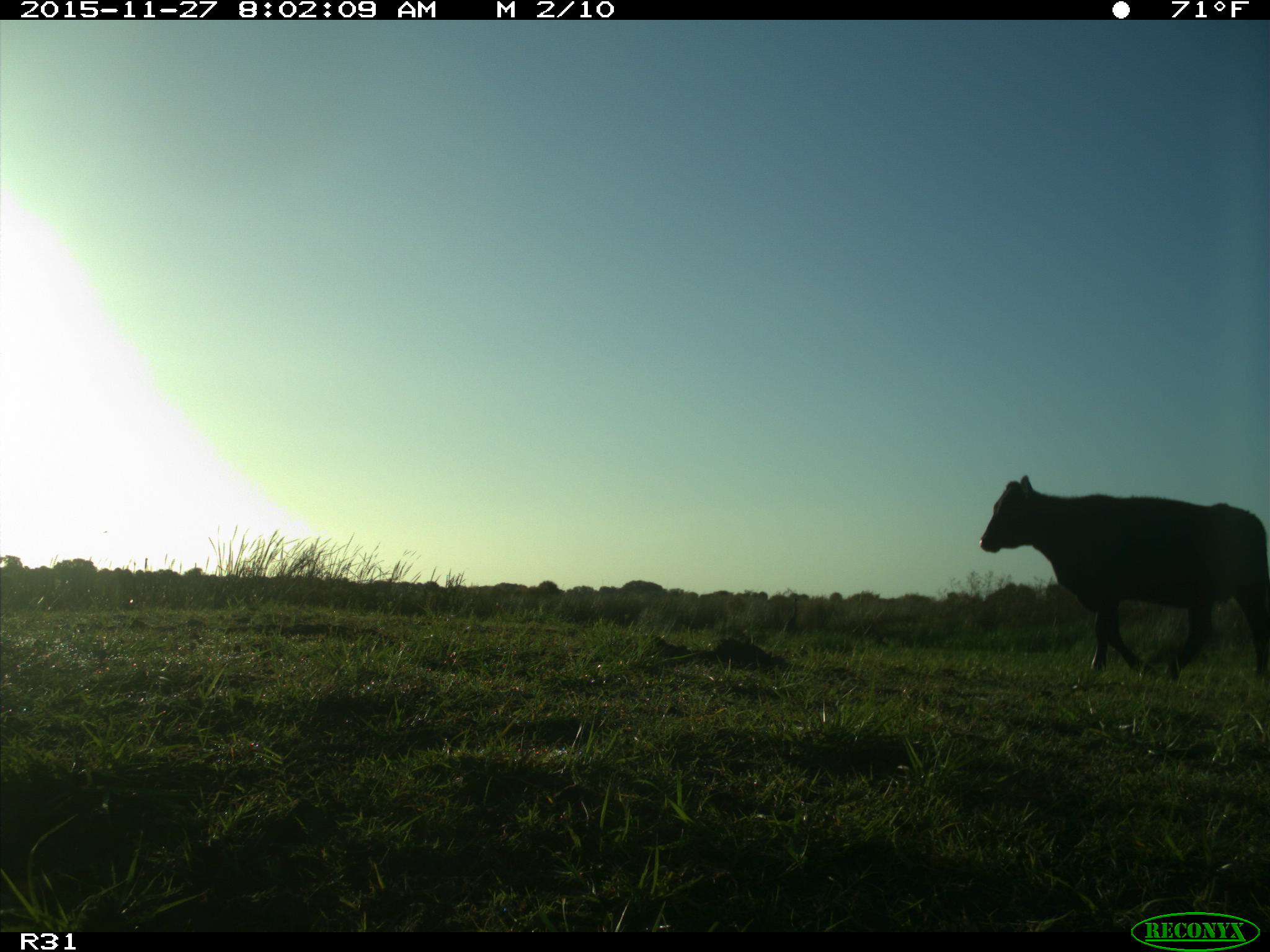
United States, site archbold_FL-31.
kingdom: Animalia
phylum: Chordata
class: Mammalia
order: Artiodactyla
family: Bovidae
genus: Bos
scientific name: Bos taurus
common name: domestic cow